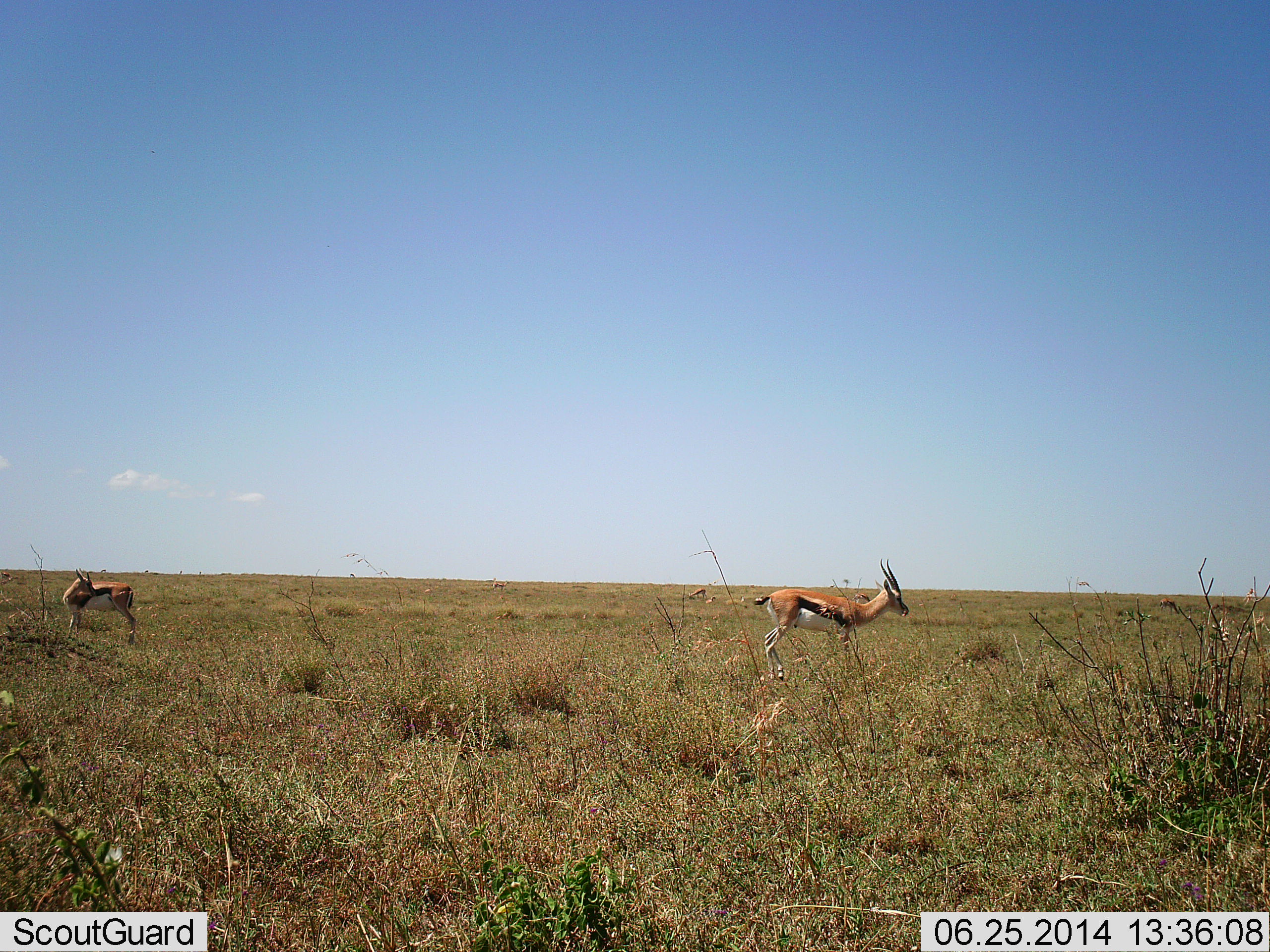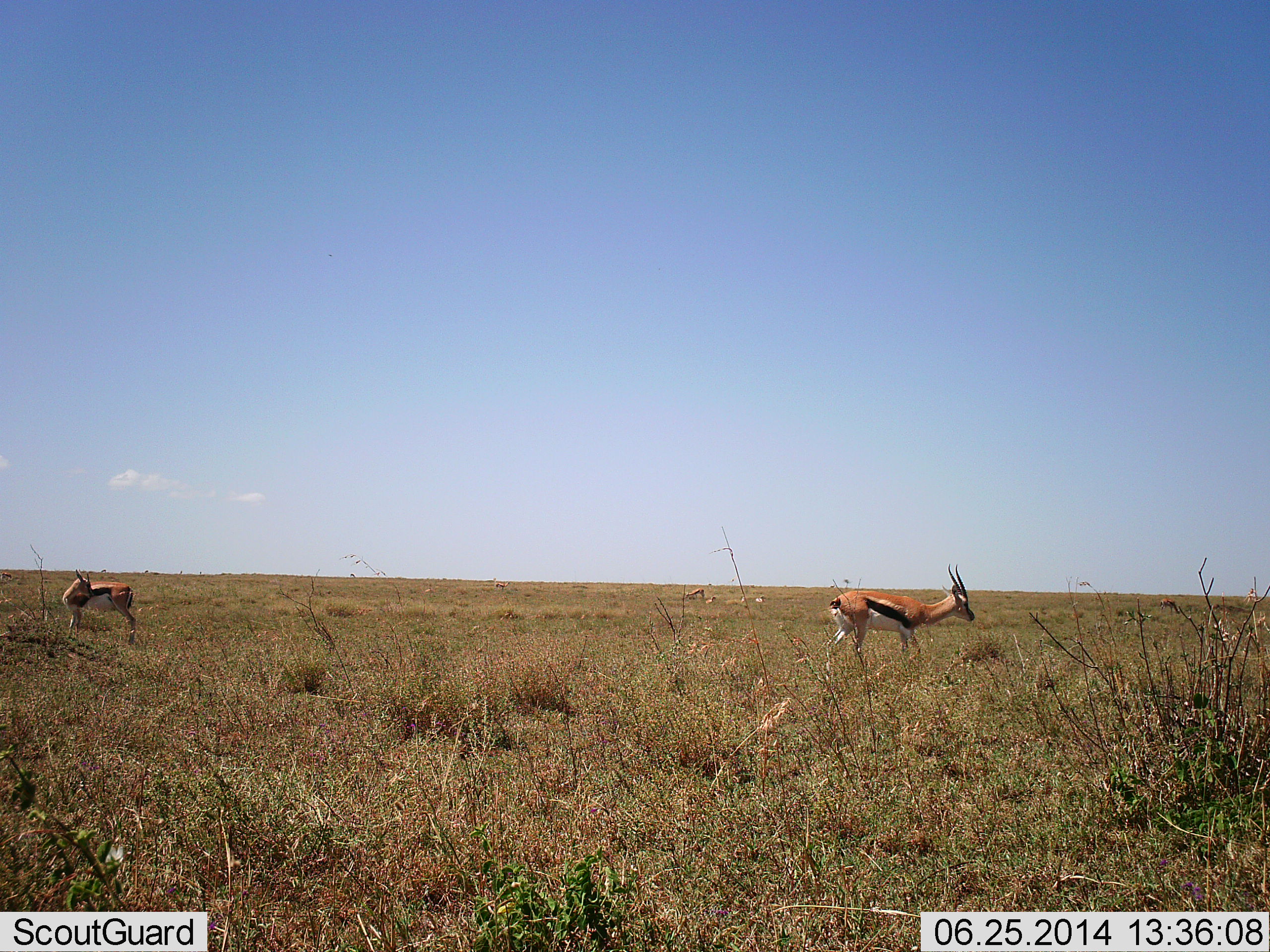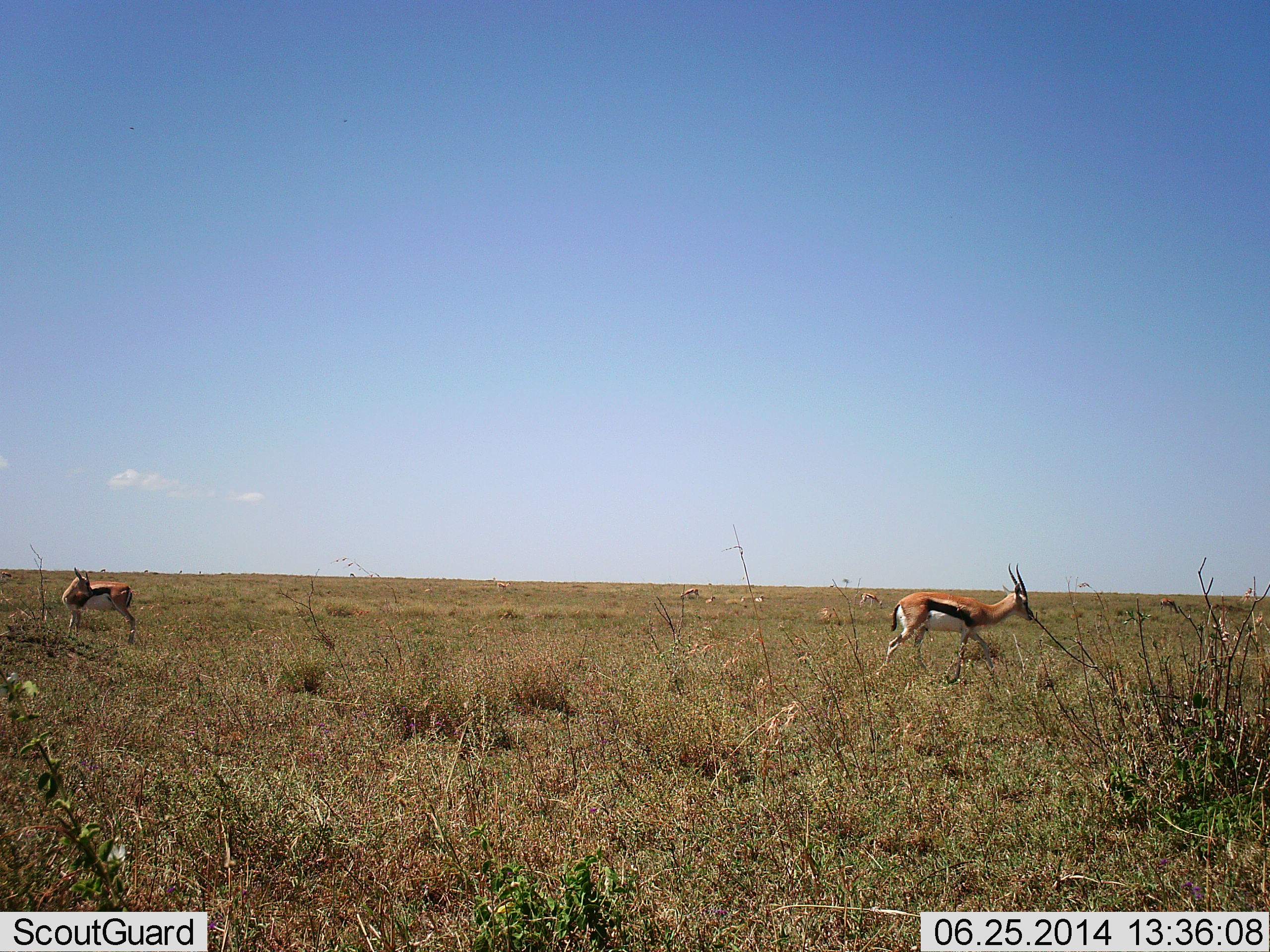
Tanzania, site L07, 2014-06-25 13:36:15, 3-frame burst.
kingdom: Animalia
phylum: Chordata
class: Mammalia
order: Artiodactyla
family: Bovidae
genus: Eudorcas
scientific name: Eudorcas thomsonii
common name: thomson's gazelle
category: gazellethomsons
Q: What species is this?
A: Gazellethomsons (thomson's gazelle) (Eudorcas thomsonii).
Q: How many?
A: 4.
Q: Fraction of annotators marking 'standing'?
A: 70%.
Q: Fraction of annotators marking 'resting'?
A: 0%.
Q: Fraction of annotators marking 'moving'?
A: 80%.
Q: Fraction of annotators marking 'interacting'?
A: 0%.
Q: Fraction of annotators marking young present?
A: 0%.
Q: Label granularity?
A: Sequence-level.